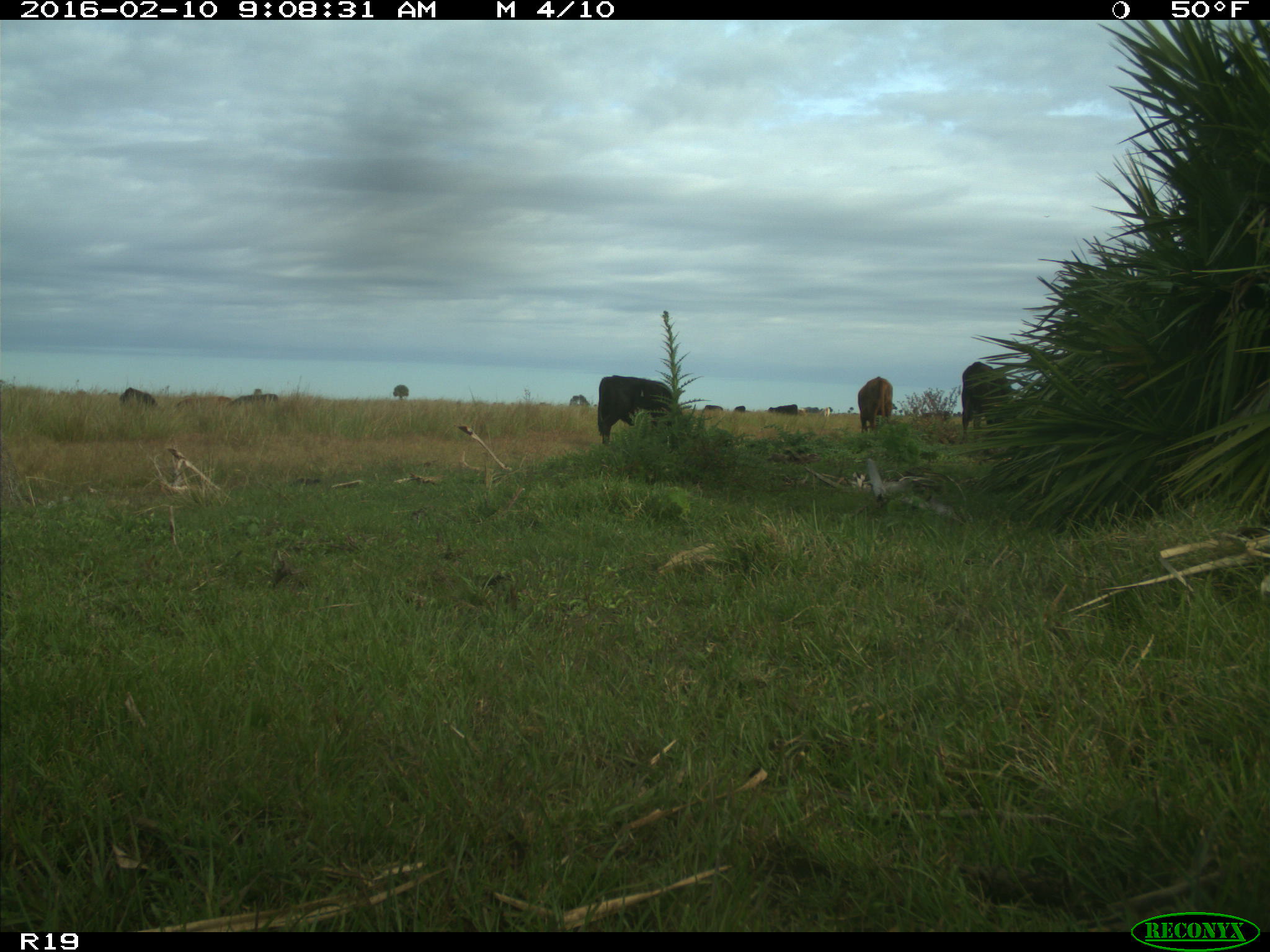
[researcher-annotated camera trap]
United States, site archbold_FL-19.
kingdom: Animalia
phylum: Chordata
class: Mammalia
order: Artiodactyla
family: Bovidae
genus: Bos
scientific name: Bos taurus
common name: domestic cow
Bos taurus (domestic cow).